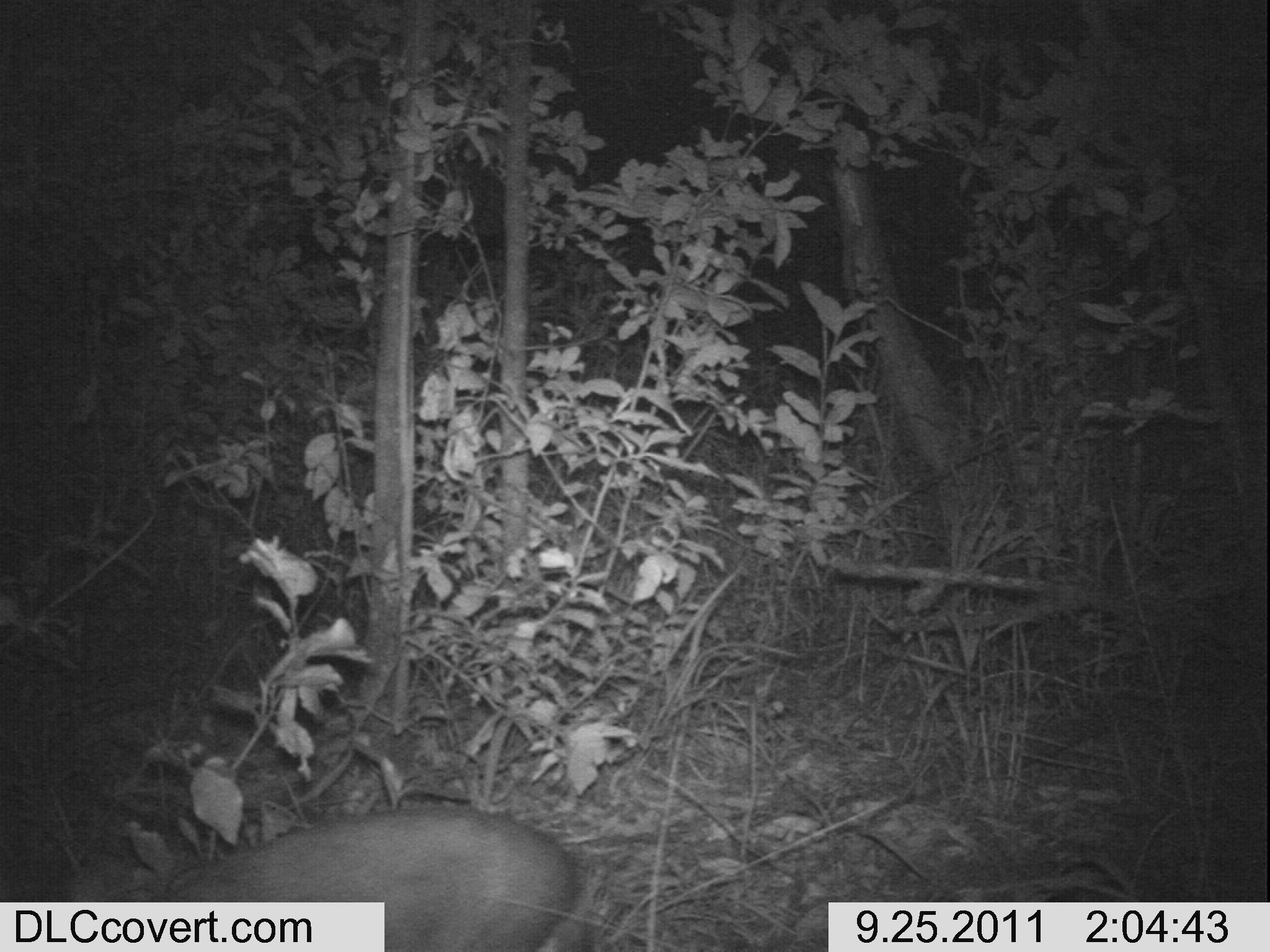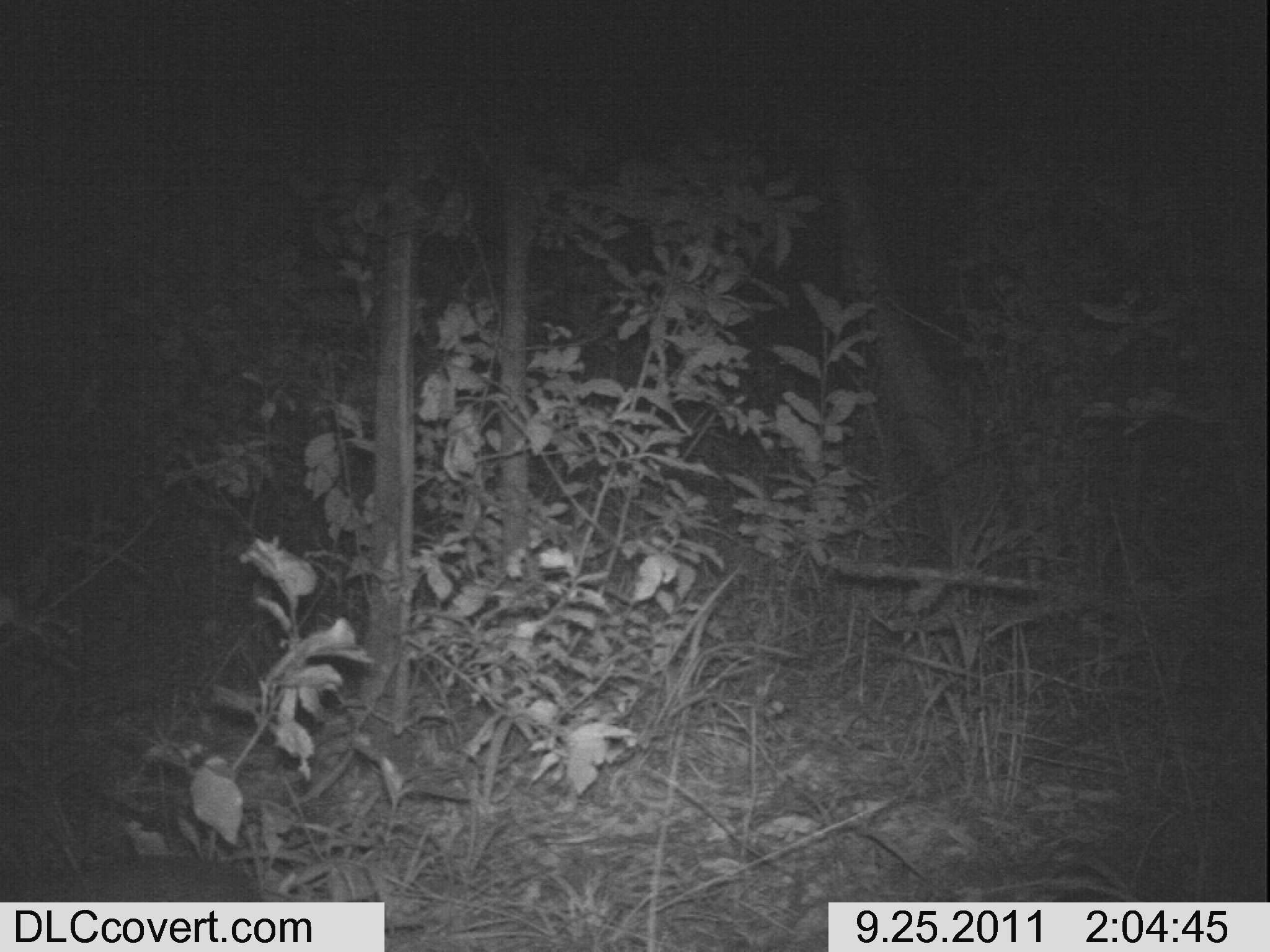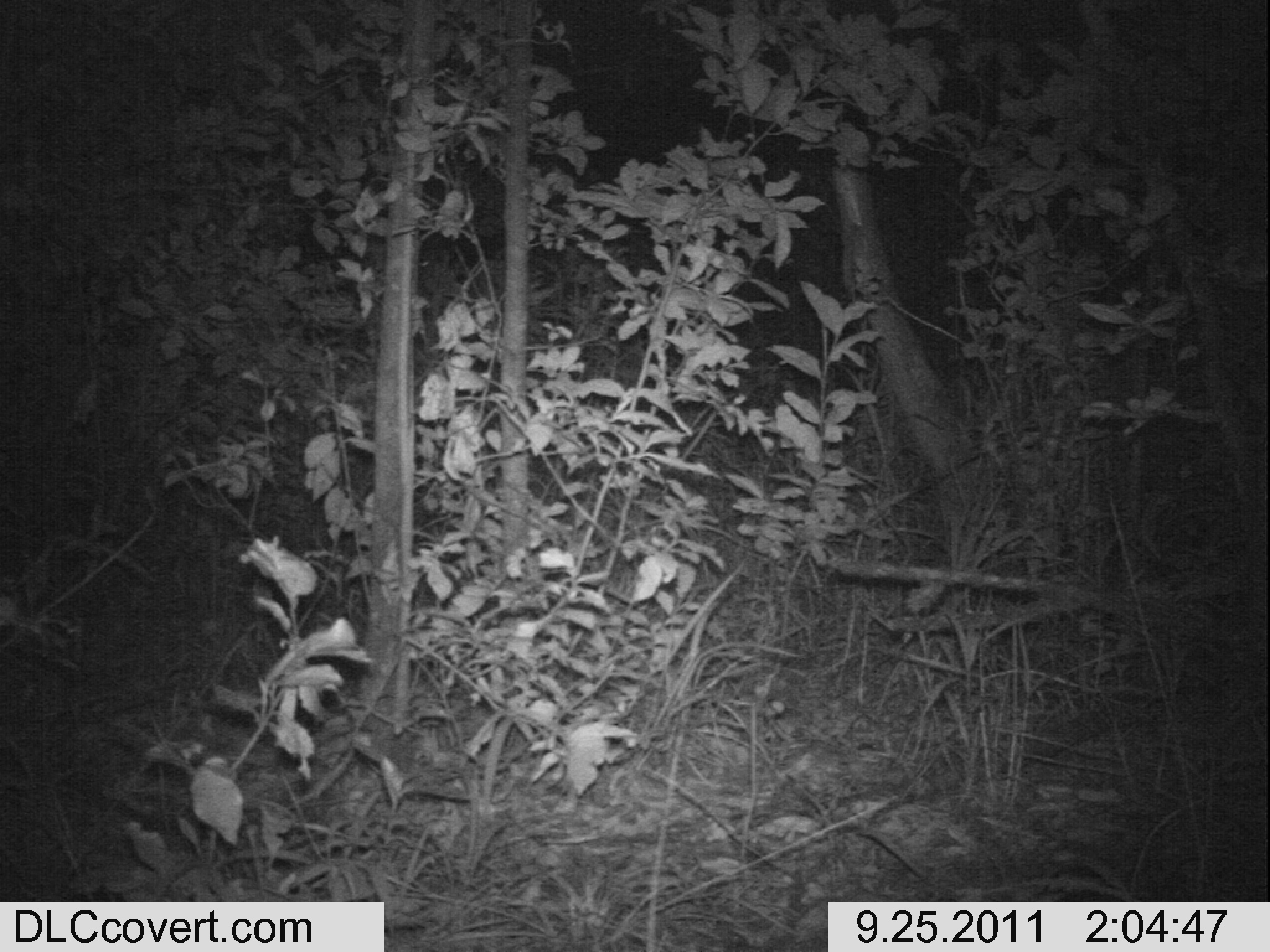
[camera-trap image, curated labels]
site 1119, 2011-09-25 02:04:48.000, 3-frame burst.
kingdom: Animalia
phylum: Chordata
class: Mammalia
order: Artiodactyla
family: Bovidae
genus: Capra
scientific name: Capra aegagrus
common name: wild goat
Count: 1.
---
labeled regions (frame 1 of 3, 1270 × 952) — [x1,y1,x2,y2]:
capra aegagrus: [144,809,588,952]